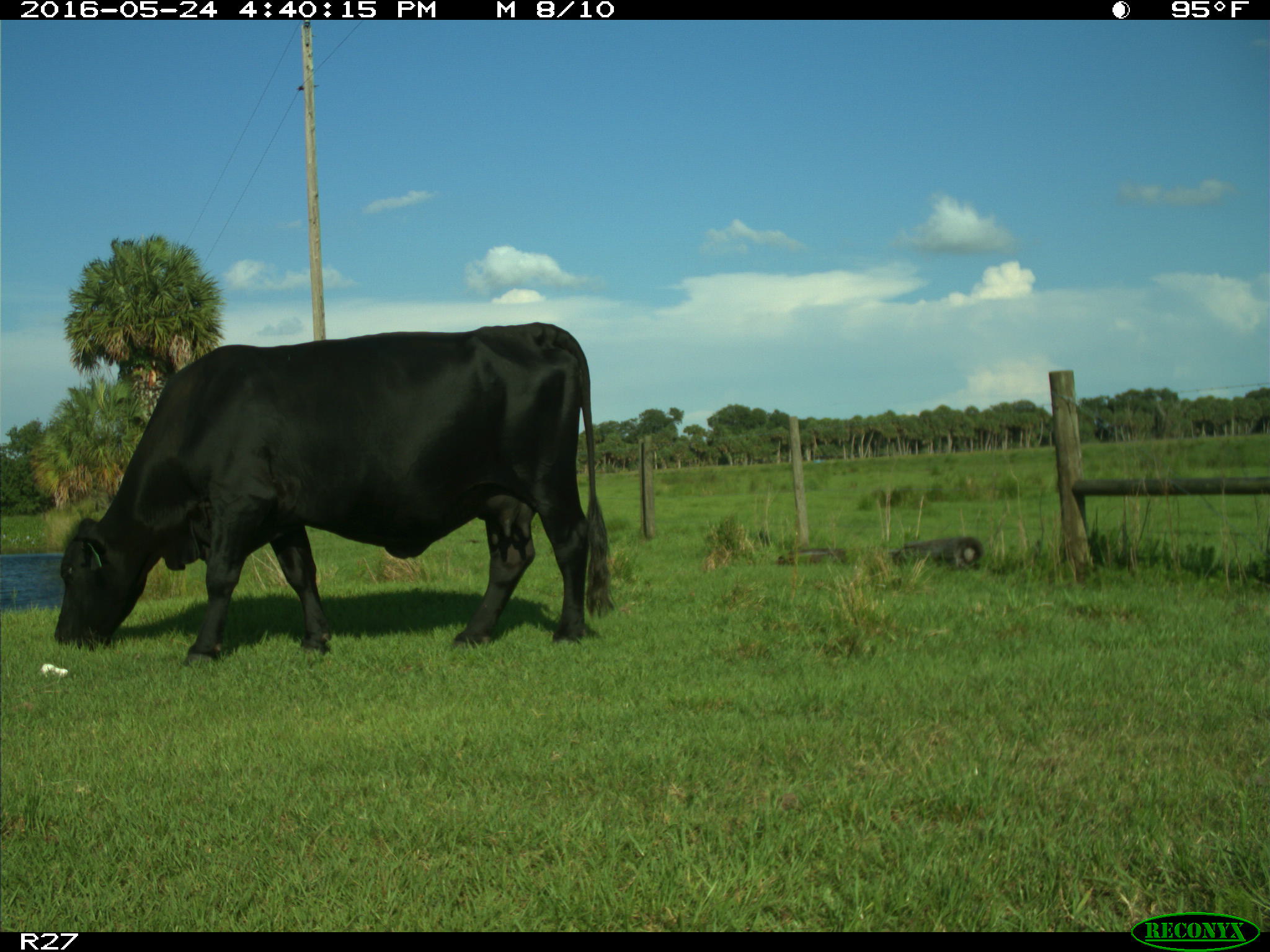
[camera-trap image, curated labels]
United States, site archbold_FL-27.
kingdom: Animalia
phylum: Chordata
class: Mammalia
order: Artiodactyla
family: Bovidae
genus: Bos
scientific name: Bos taurus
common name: domestic cow